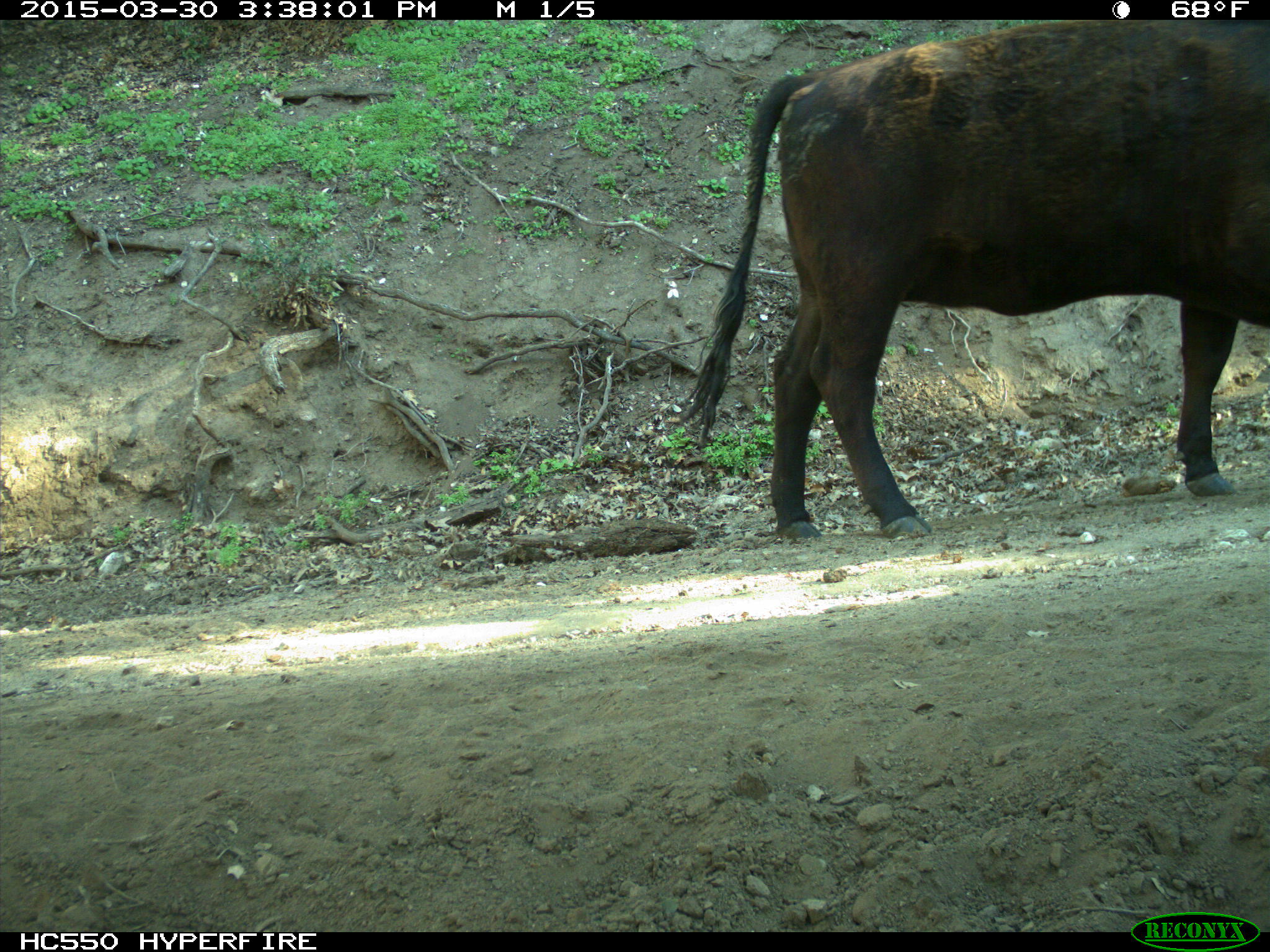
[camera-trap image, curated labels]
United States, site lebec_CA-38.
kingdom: Animalia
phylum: Chordata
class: Mammalia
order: Artiodactyla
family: Bovidae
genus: Bos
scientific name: Bos taurus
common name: domestic cow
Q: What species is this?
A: Bos taurus (domestic cow).